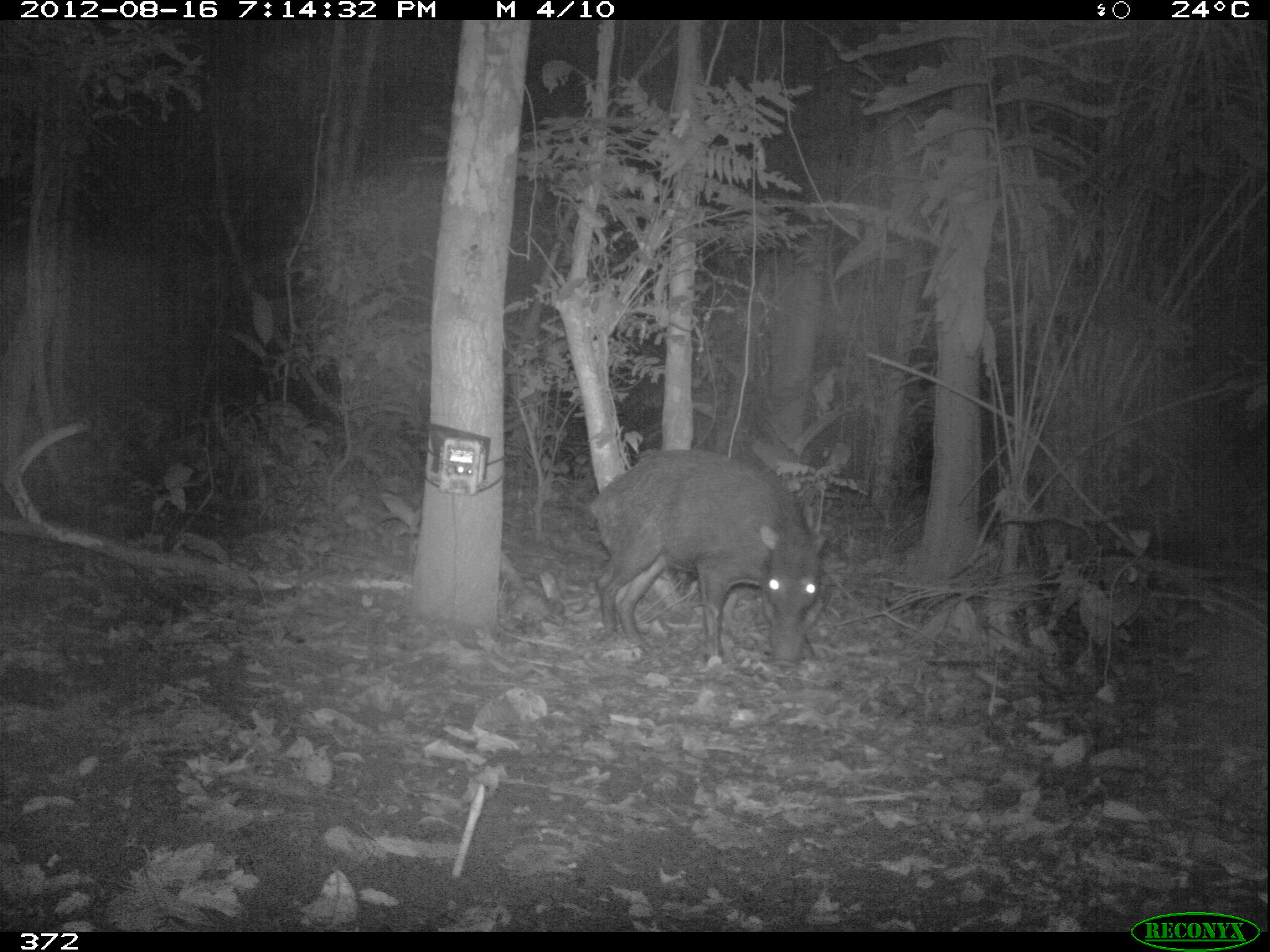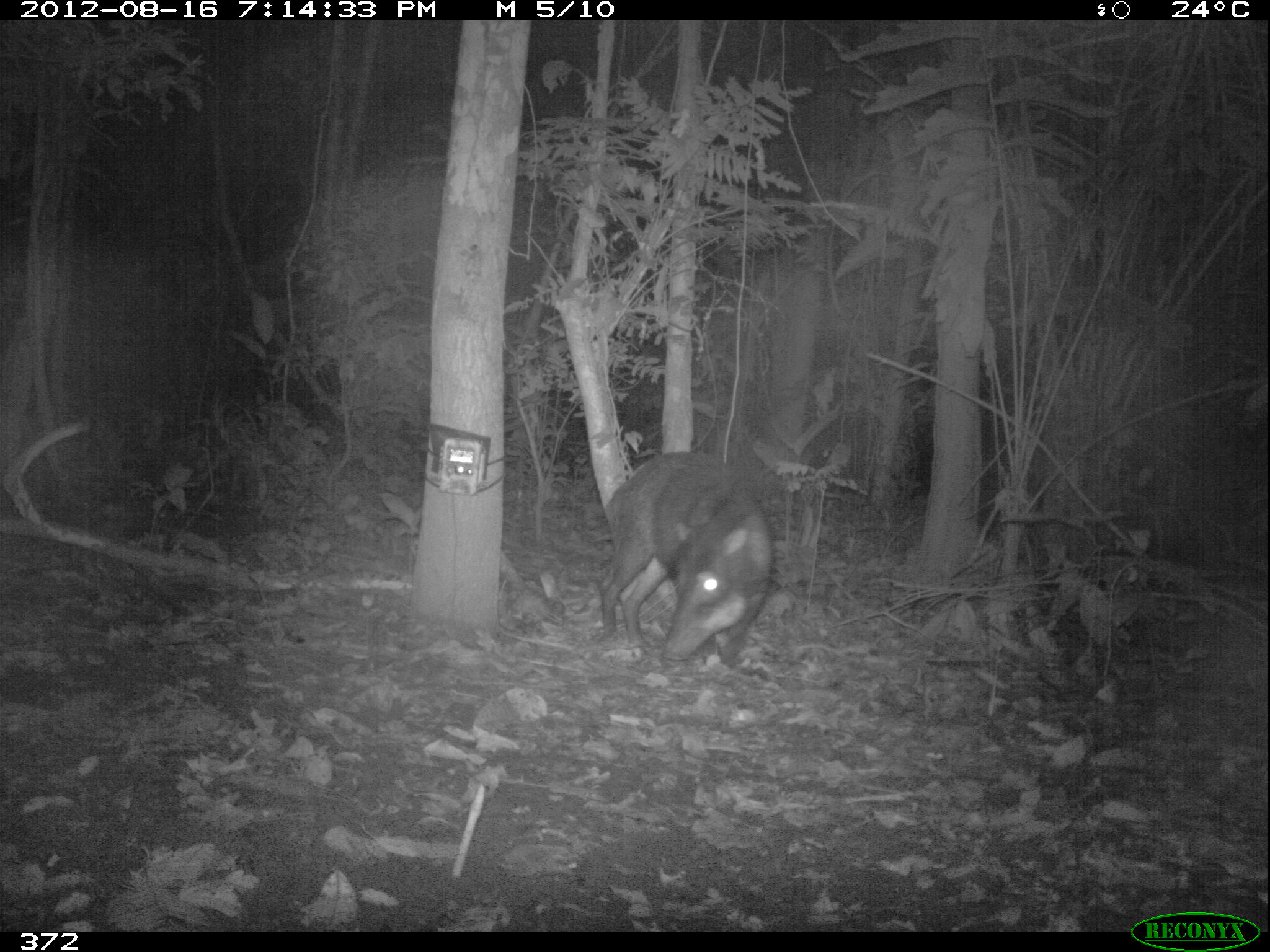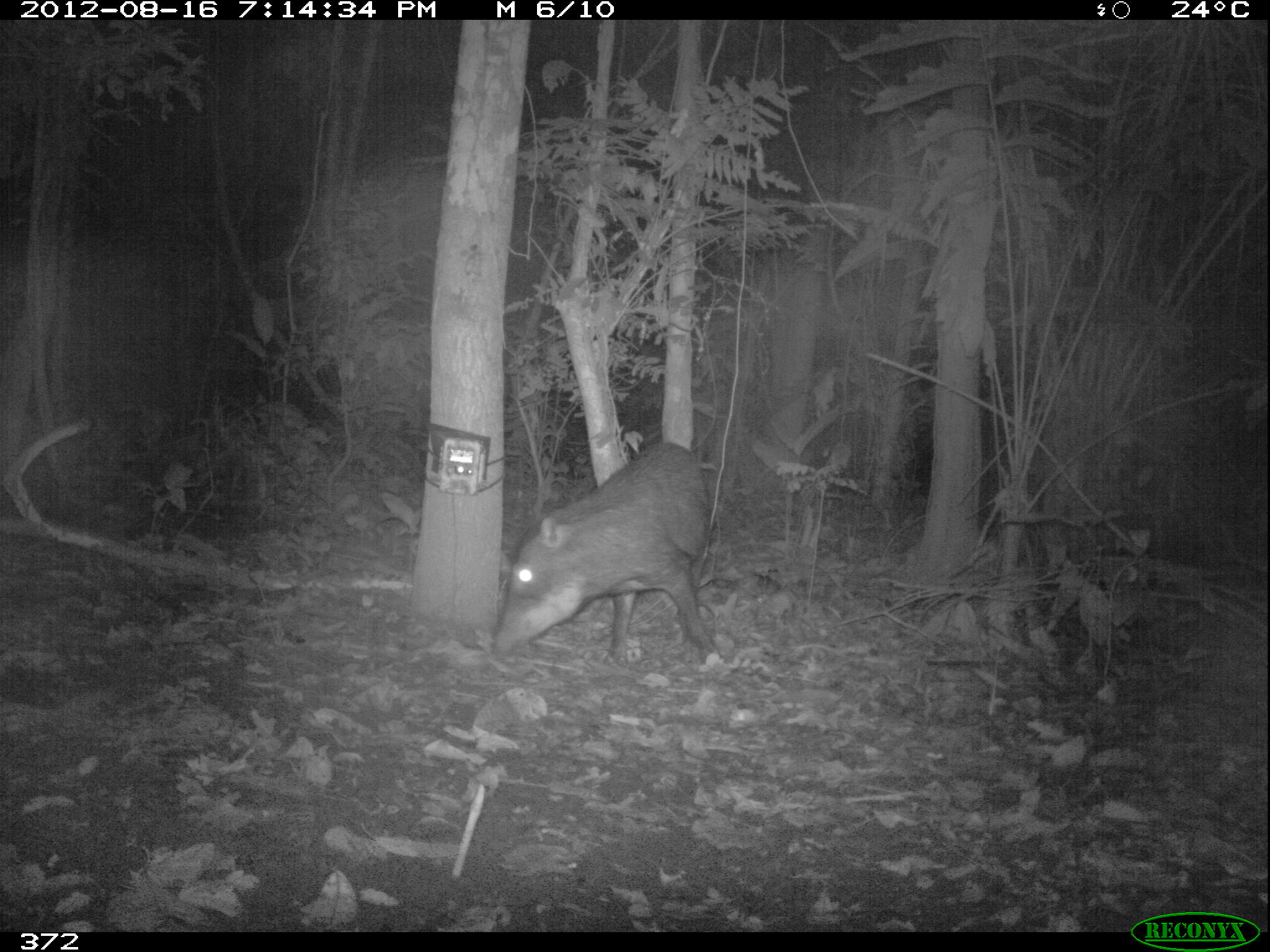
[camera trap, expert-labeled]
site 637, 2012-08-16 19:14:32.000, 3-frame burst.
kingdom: Animalia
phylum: Chordata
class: Mammalia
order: Artiodactyla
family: Tayassuidae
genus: Tayassu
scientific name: Tayassu pecari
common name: white-lipped peccary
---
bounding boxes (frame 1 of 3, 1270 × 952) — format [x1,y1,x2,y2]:
tayassu pecari: [581,445,824,666]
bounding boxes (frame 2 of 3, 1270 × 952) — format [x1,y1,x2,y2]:
tayassu pecari: [593,448,773,661]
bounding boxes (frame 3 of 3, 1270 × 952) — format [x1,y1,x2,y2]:
tayassu pecari: [488,440,715,661]